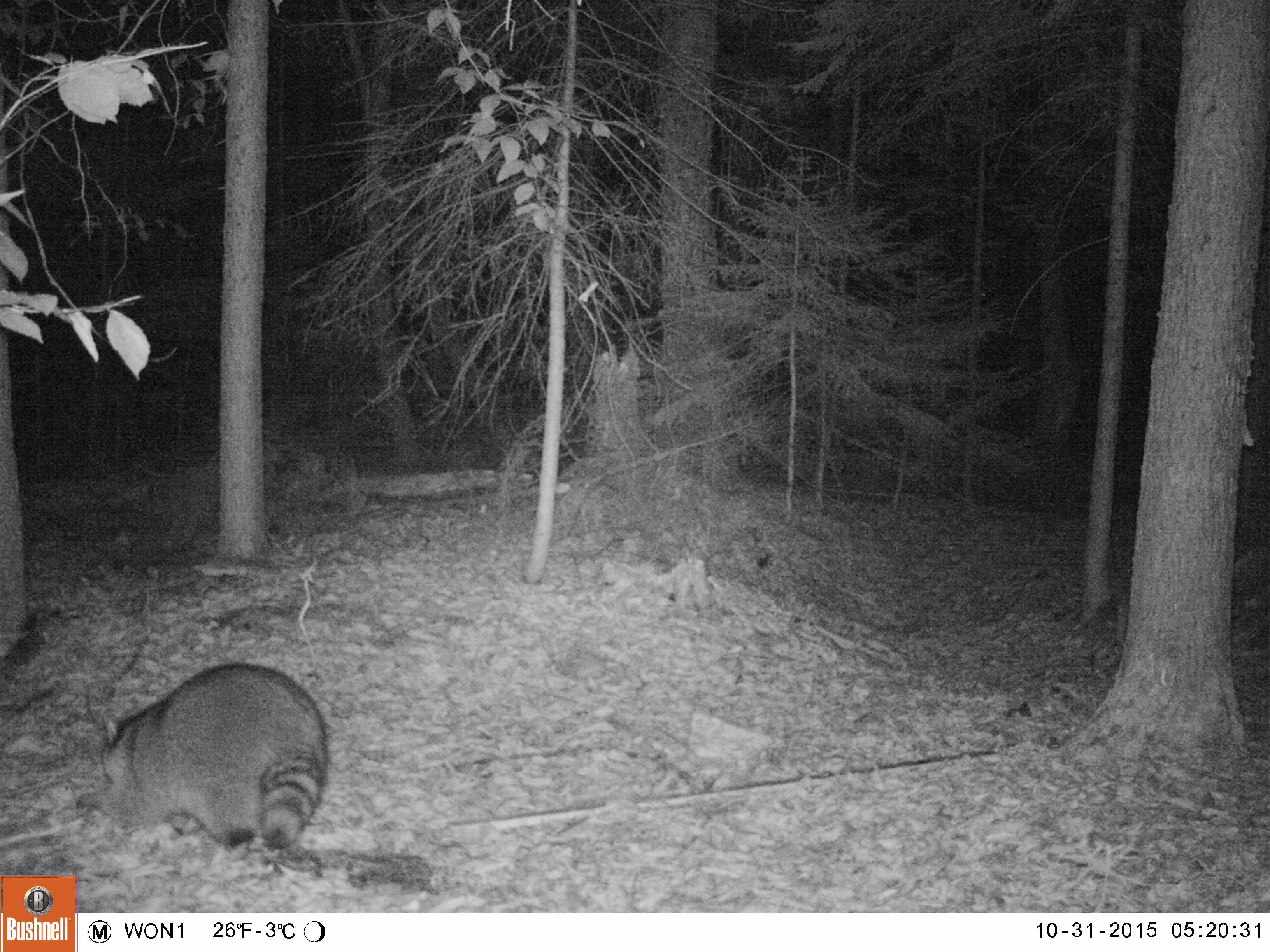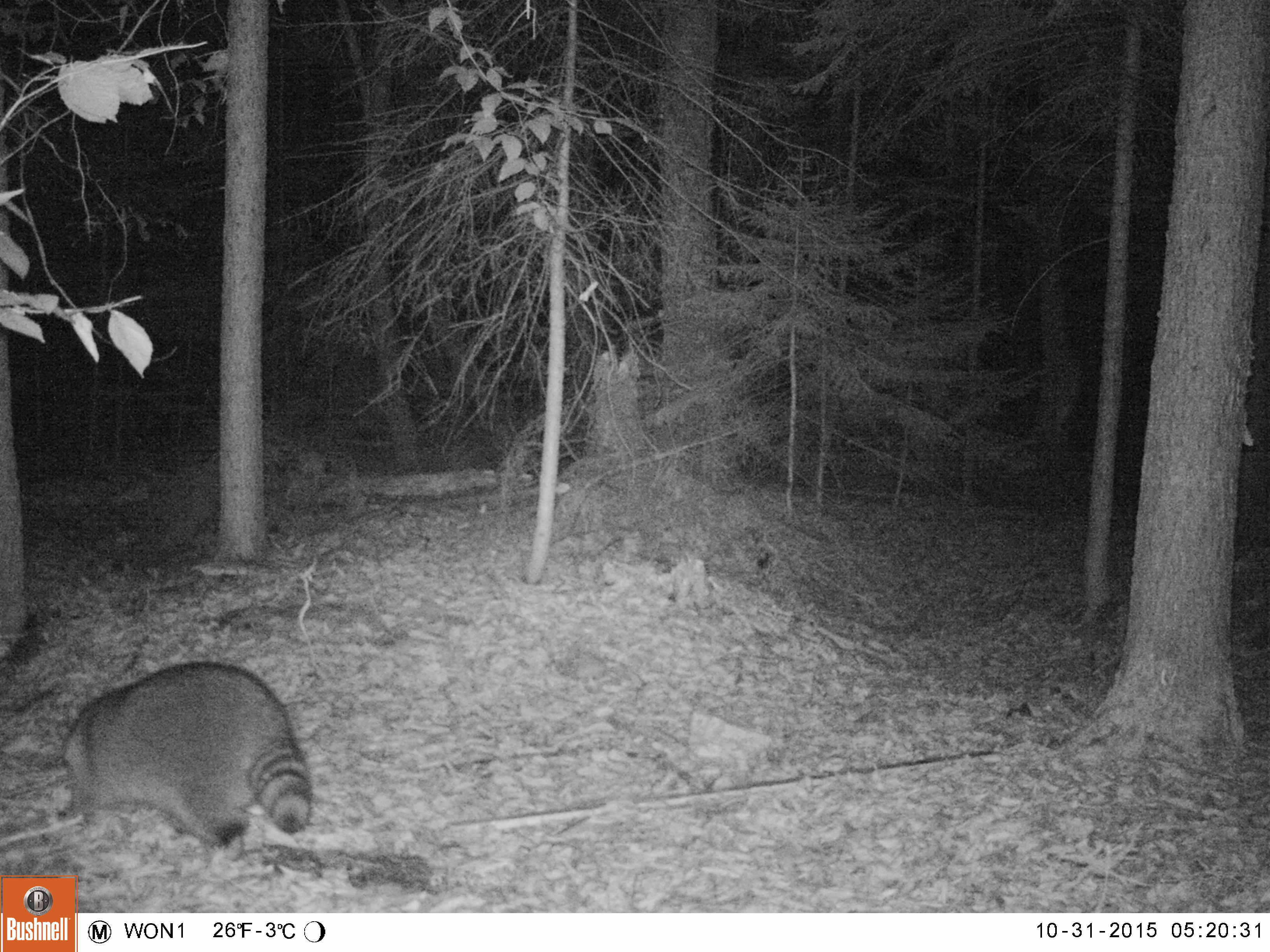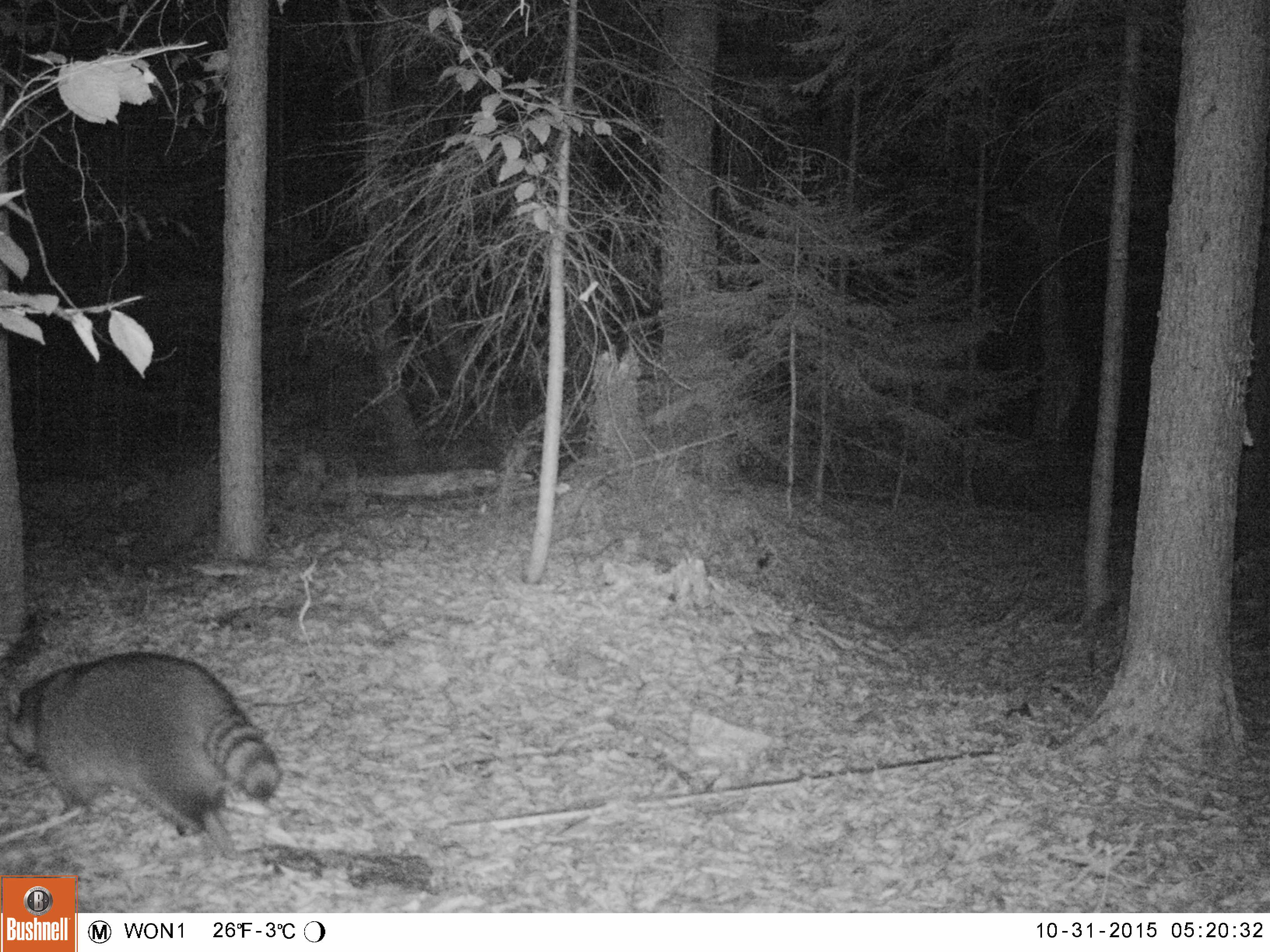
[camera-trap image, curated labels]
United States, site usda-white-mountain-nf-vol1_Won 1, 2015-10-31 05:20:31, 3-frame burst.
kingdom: Animalia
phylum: Chordata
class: Mammalia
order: Carnivora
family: Procyonidae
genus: Procyon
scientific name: Procyon lotor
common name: raccoon